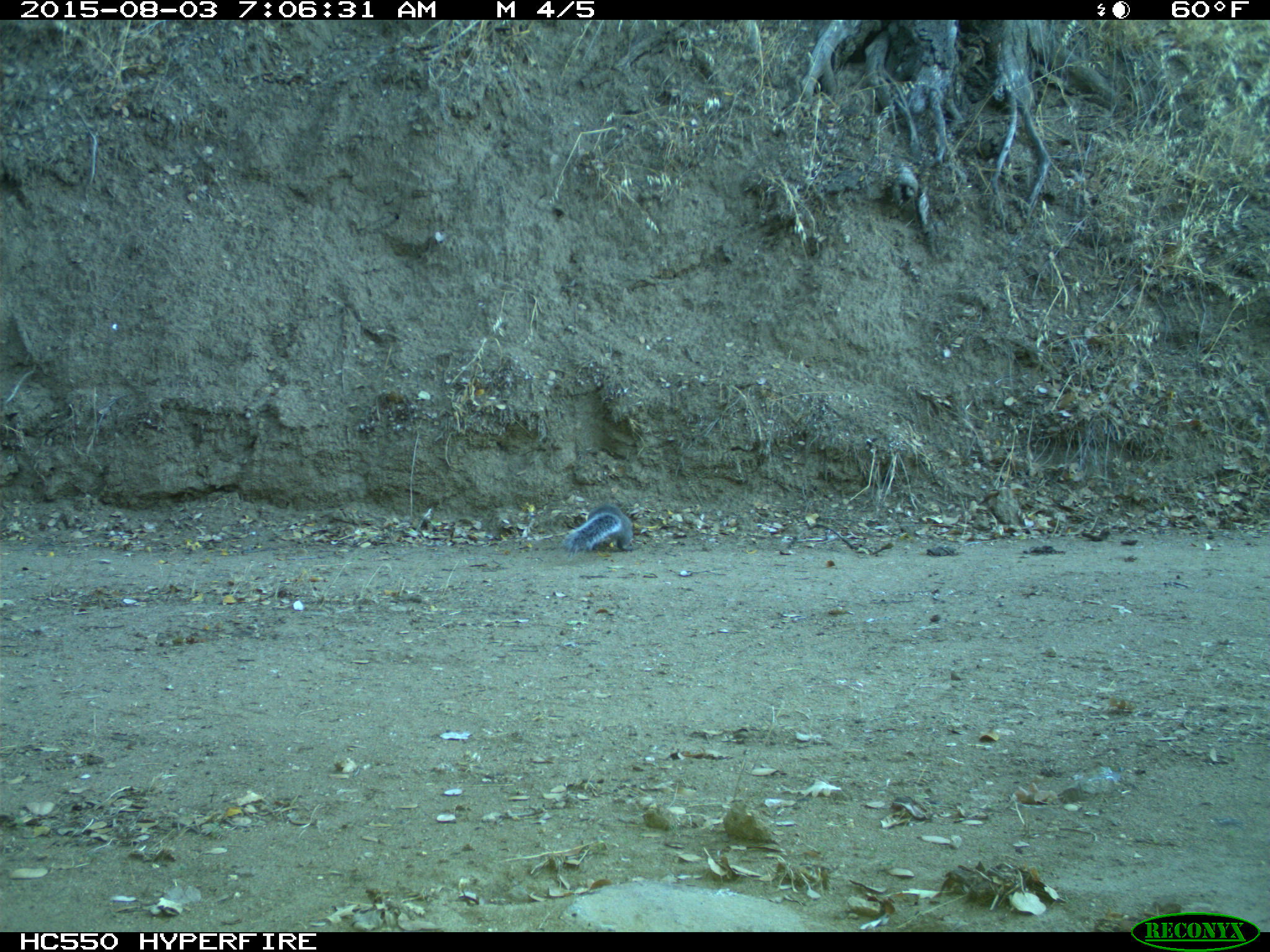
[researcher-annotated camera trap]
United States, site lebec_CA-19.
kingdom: Animalia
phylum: Chordata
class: Mammalia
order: Rodentia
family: Sciuridae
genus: Sciurus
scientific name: Sciurus carolinensis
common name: eastern gray squirrel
Sciurus carolinensis (eastern gray squirrel).